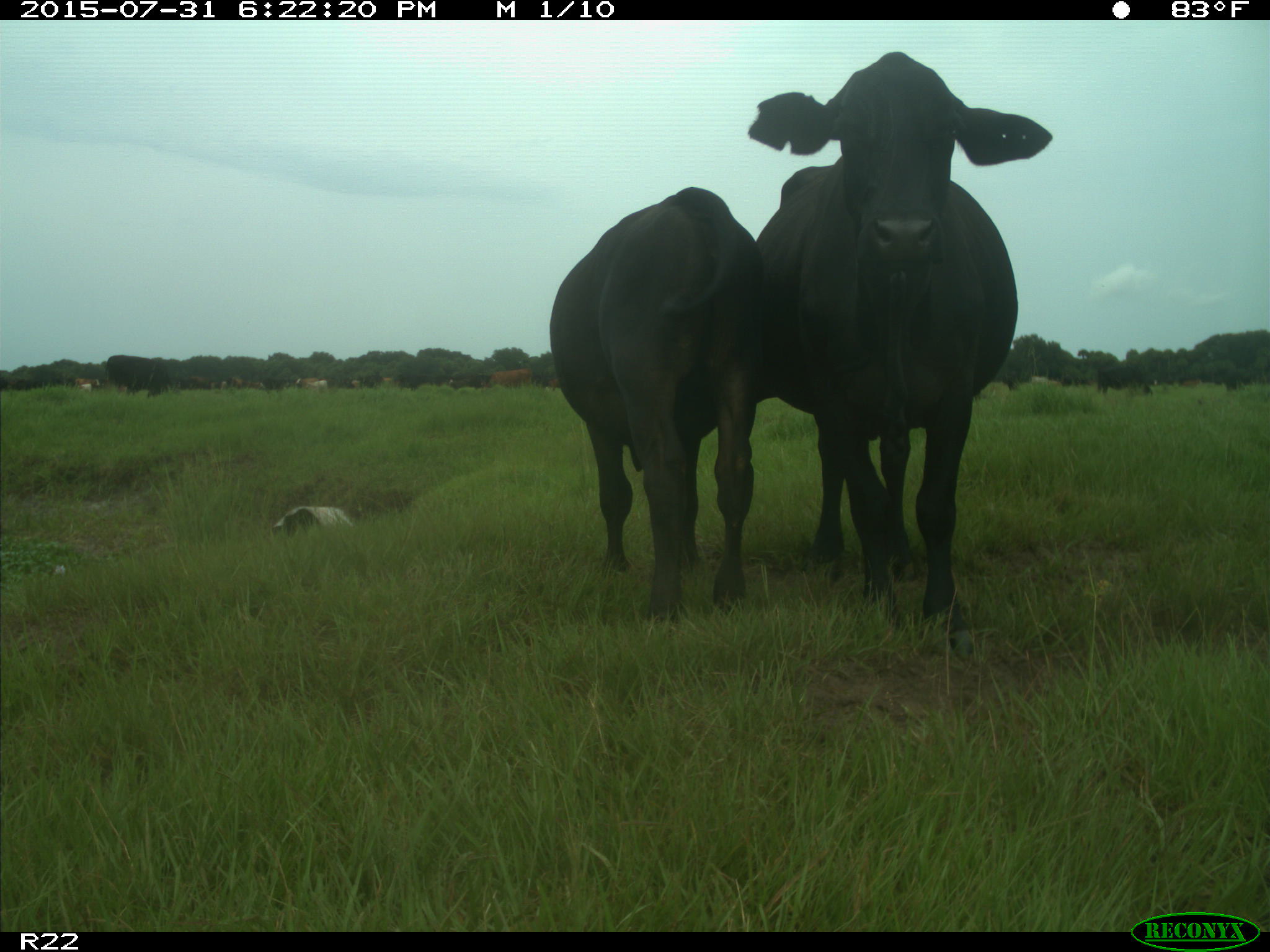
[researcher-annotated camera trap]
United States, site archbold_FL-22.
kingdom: Animalia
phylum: Chordata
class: Mammalia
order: Artiodactyla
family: Bovidae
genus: Bos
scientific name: Bos taurus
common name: domestic cow